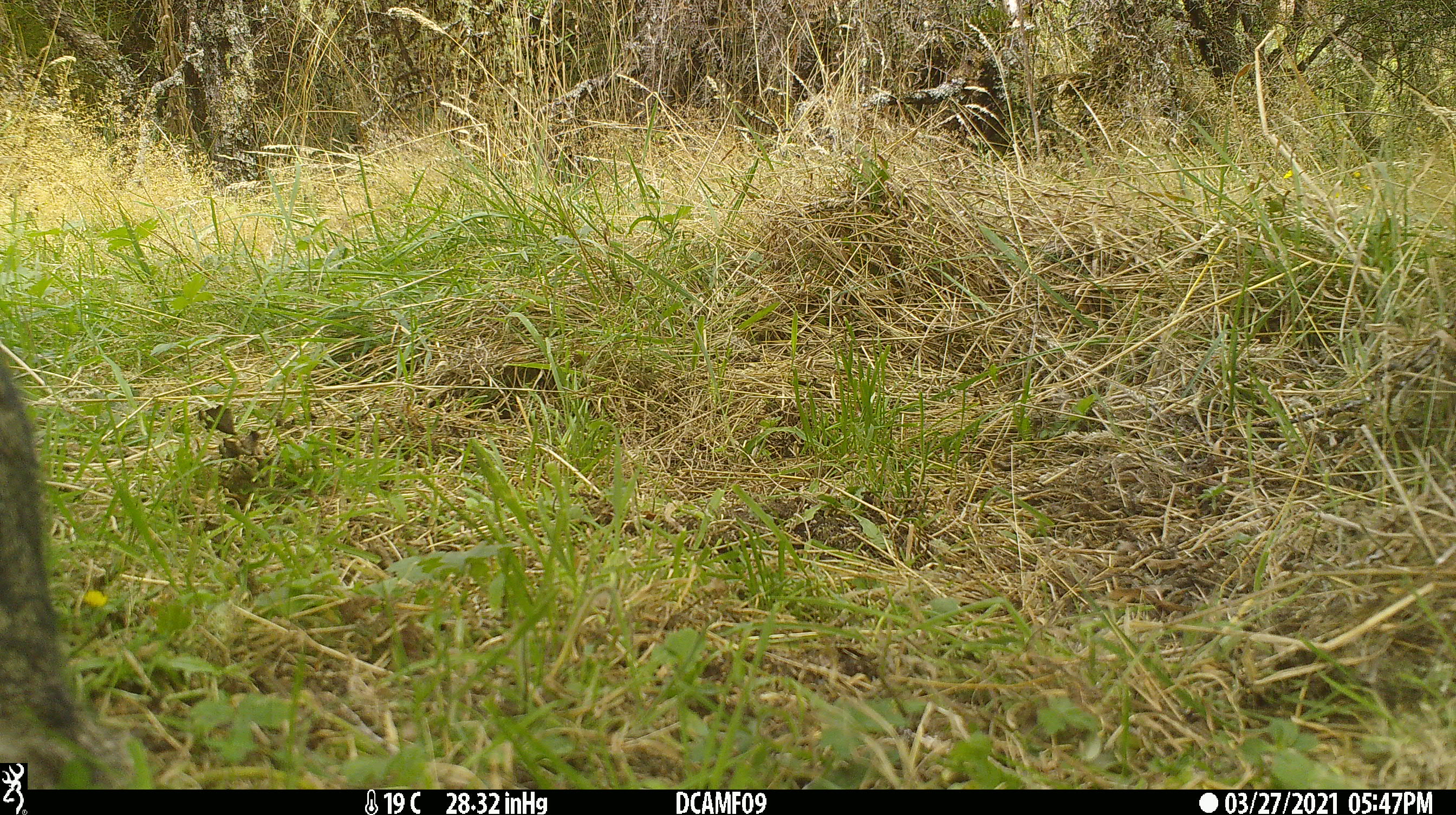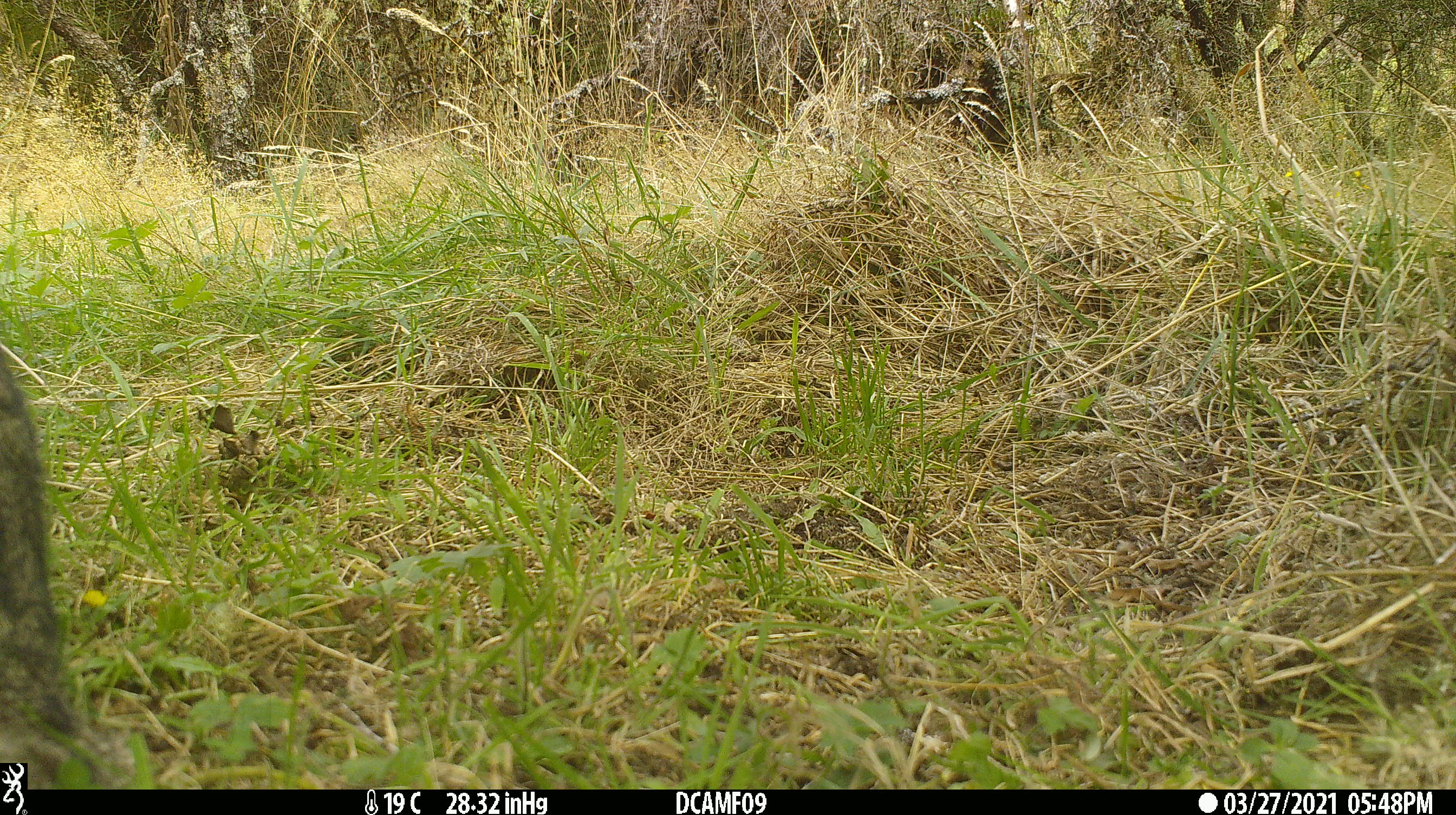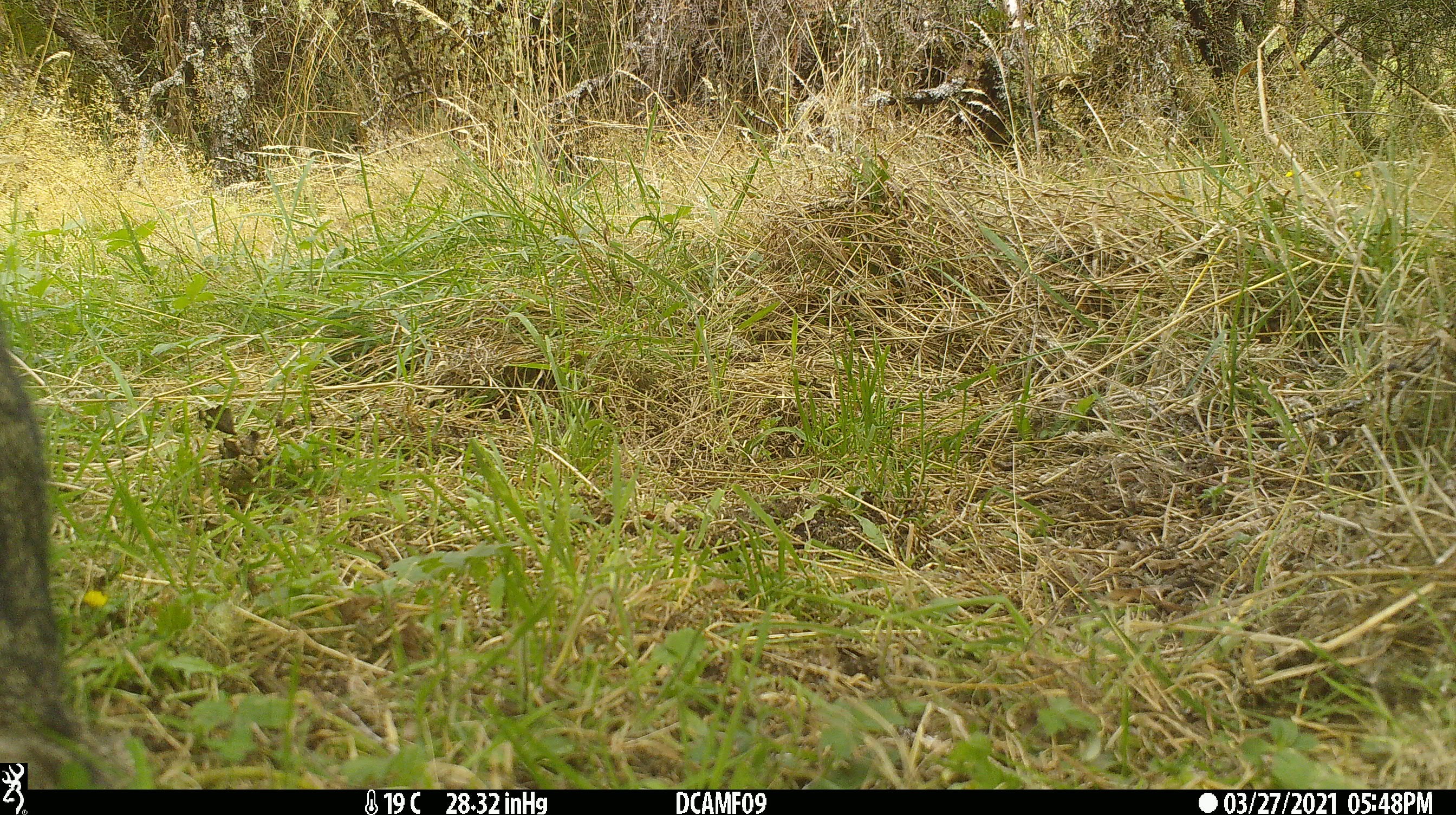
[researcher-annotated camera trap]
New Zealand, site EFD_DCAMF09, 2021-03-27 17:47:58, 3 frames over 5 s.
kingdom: Animalia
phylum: Chordata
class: Mammalia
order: Carnivora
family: Felidae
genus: Felis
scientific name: Felis catus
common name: domestic cat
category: cat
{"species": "cat (domestic cat) (Felis catus)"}